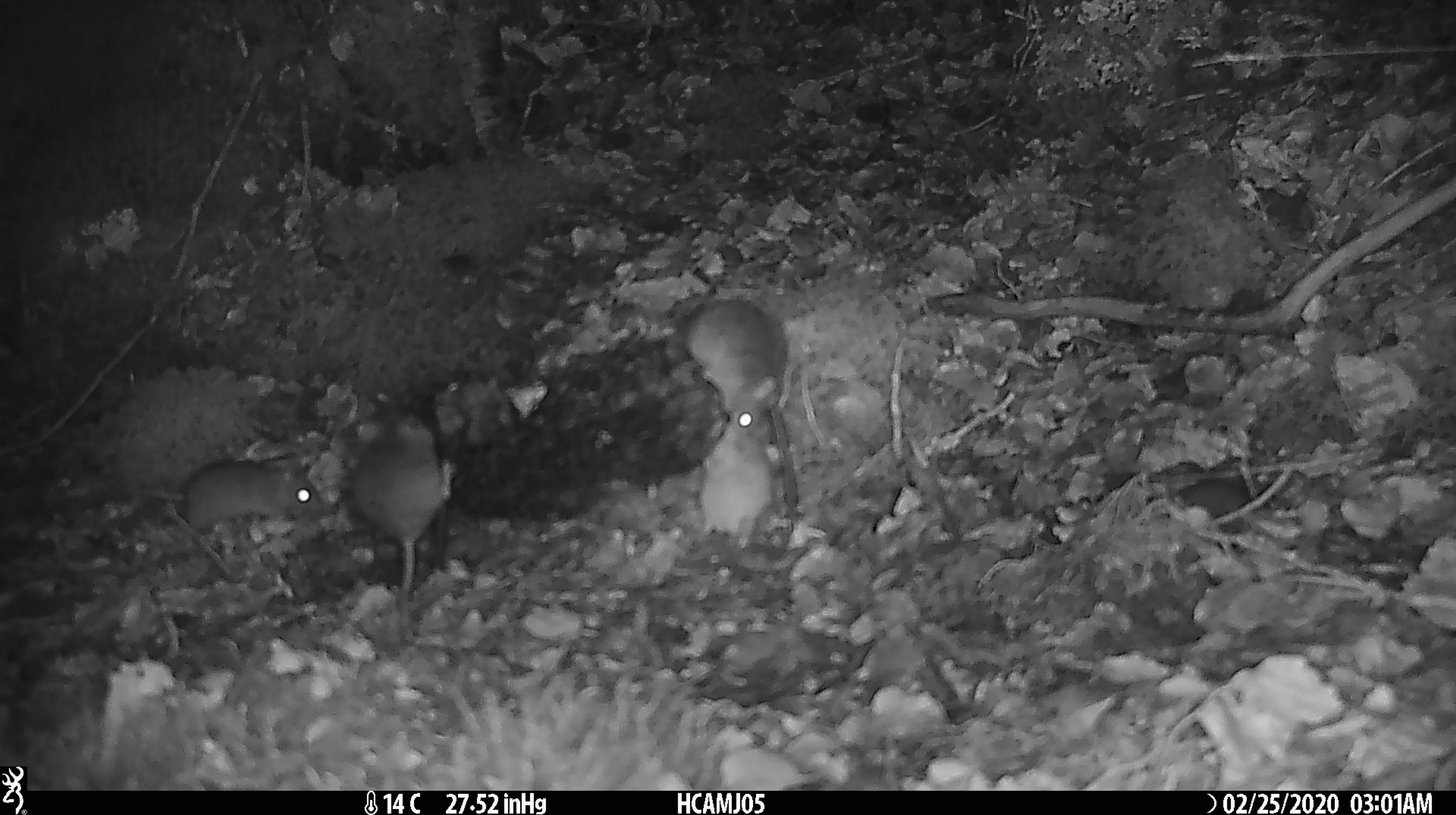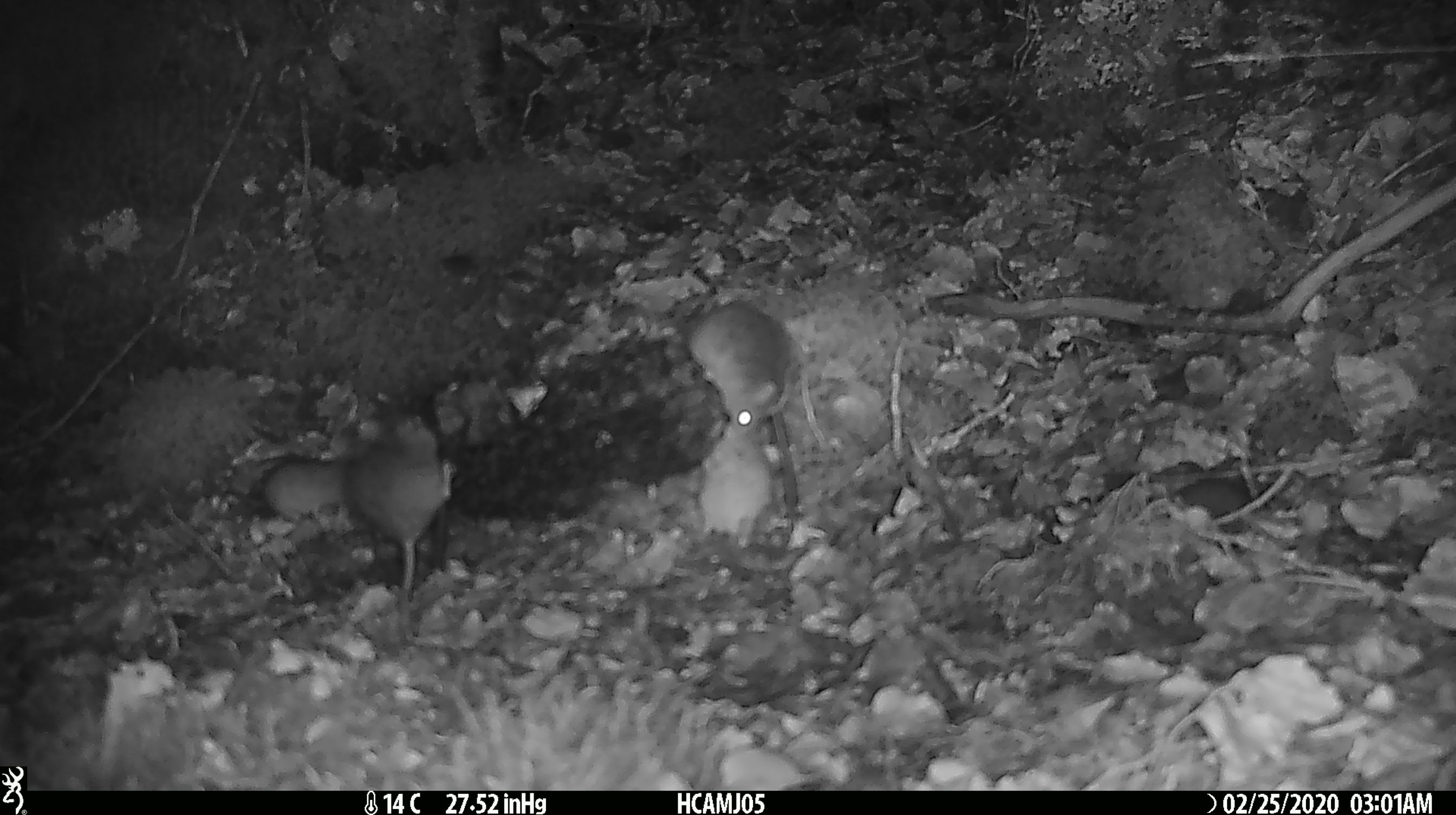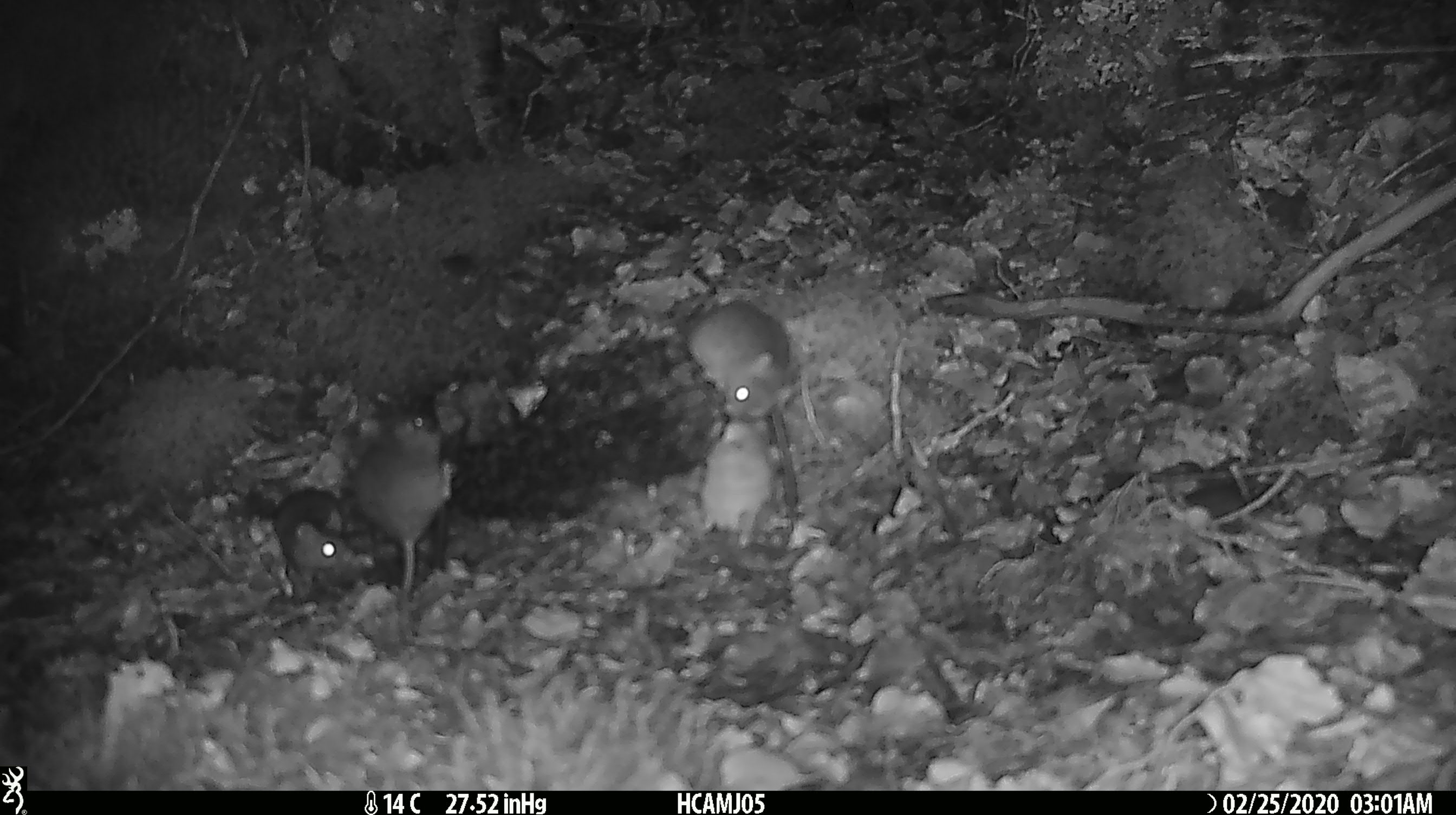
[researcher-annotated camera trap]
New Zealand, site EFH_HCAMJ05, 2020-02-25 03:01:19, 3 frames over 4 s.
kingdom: Animalia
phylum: Chordata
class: Mammalia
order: Rodentia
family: Muridae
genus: Mus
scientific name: Mus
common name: mouse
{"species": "mouse (Mus)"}